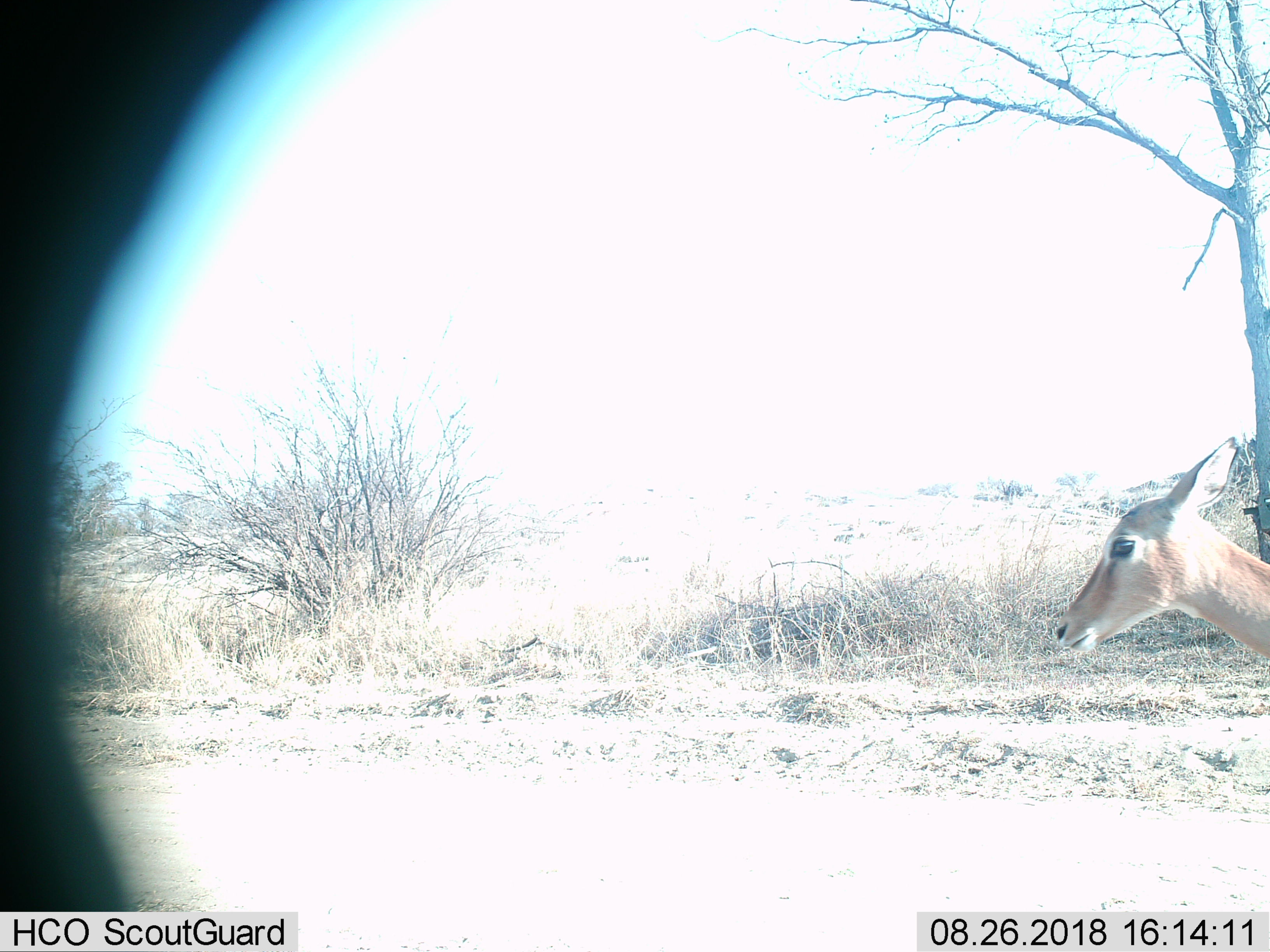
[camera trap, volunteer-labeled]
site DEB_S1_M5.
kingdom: Animalia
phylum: Chordata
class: Mammalia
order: Artiodactyla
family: Bovidae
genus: Aepyceros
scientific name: Aepyceros melampus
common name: impala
Impala (Aepyceros melampus), count 1. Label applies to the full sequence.